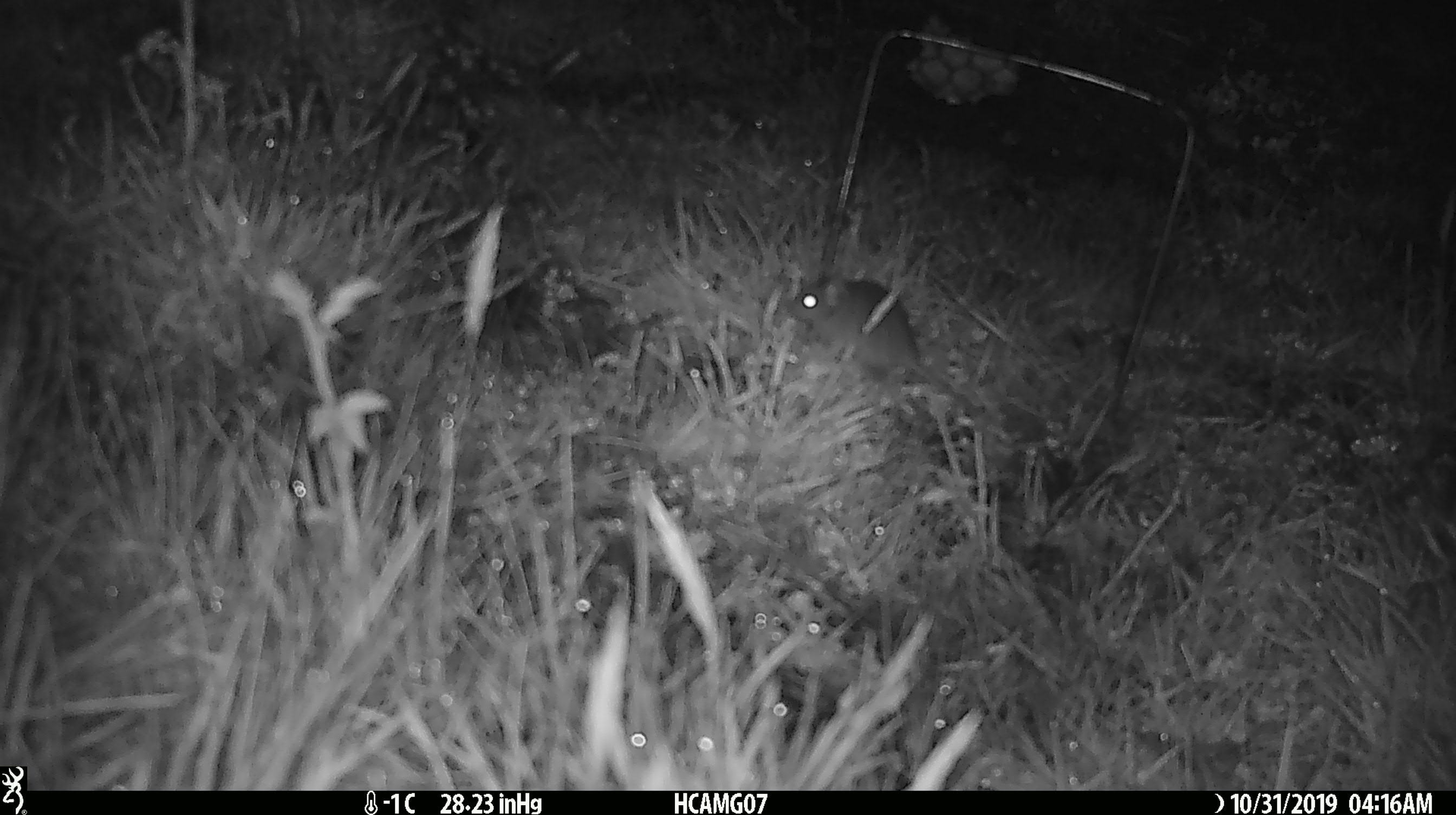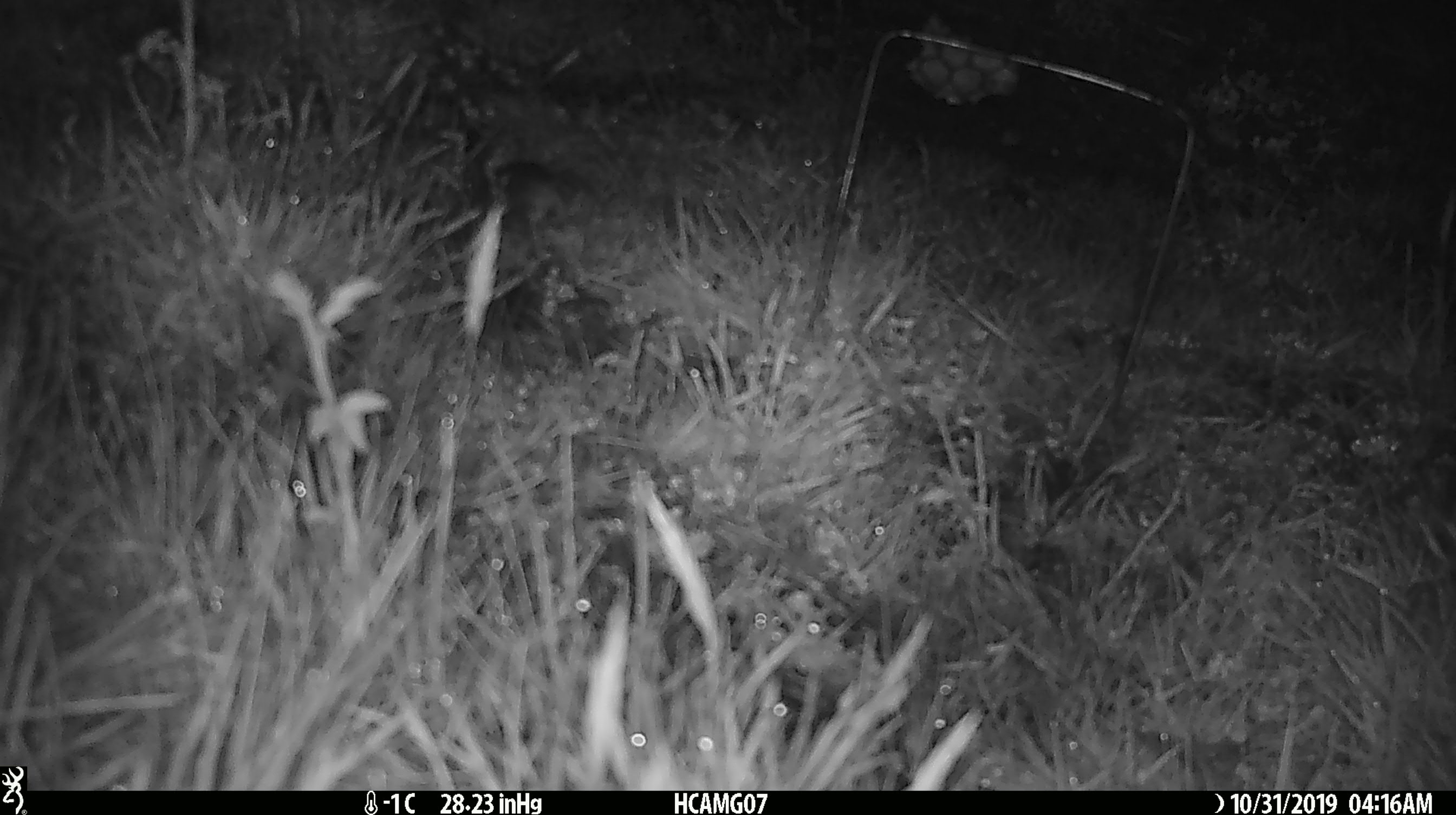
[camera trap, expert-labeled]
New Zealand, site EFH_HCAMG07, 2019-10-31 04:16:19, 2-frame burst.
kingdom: Animalia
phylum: Chordata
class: Mammalia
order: Rodentia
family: Muridae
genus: Mus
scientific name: Mus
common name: mouse